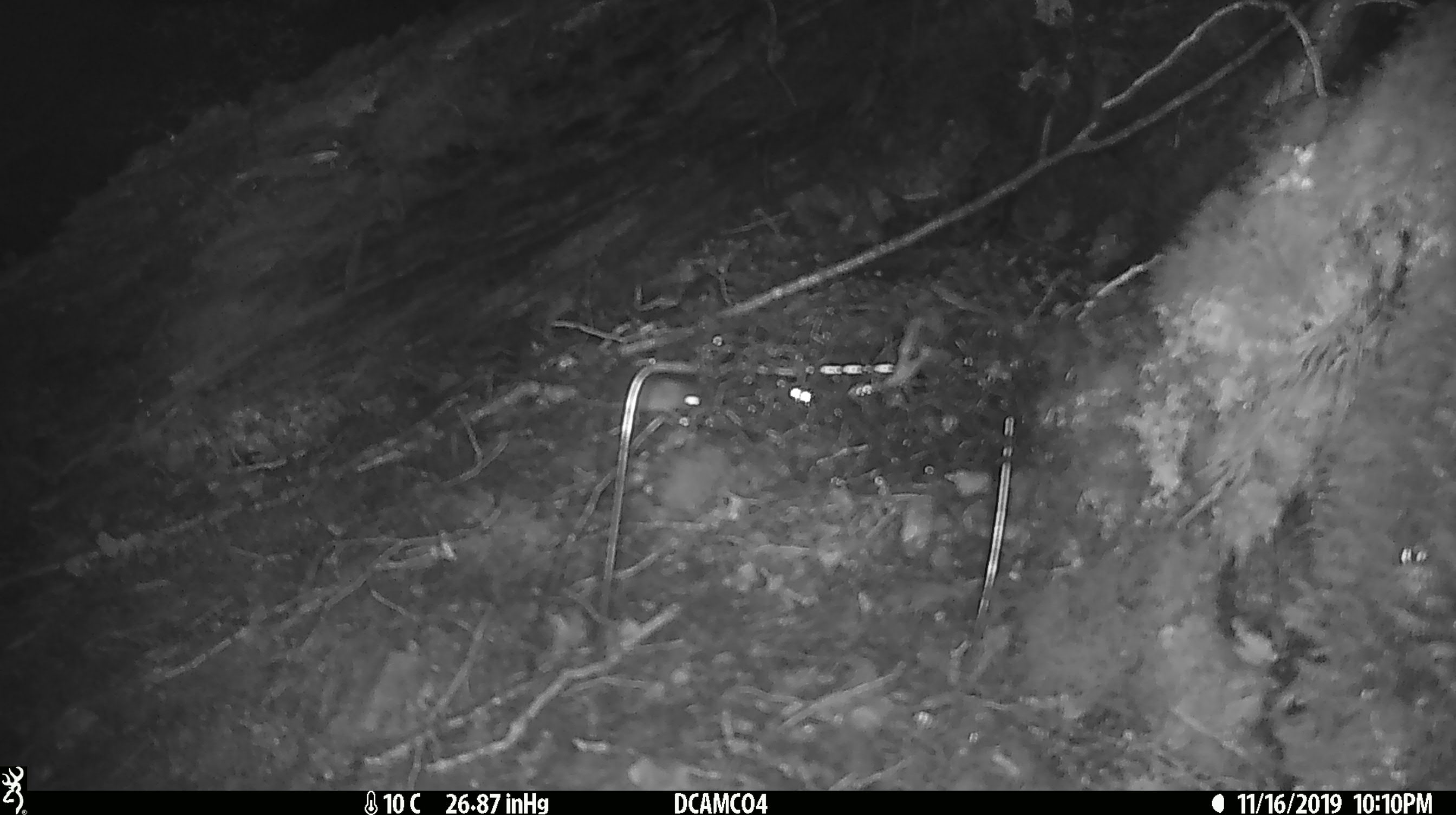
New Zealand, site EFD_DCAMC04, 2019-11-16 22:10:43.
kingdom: Animalia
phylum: Chordata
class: Mammalia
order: Rodentia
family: Muridae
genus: Mus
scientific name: Mus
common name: mouse